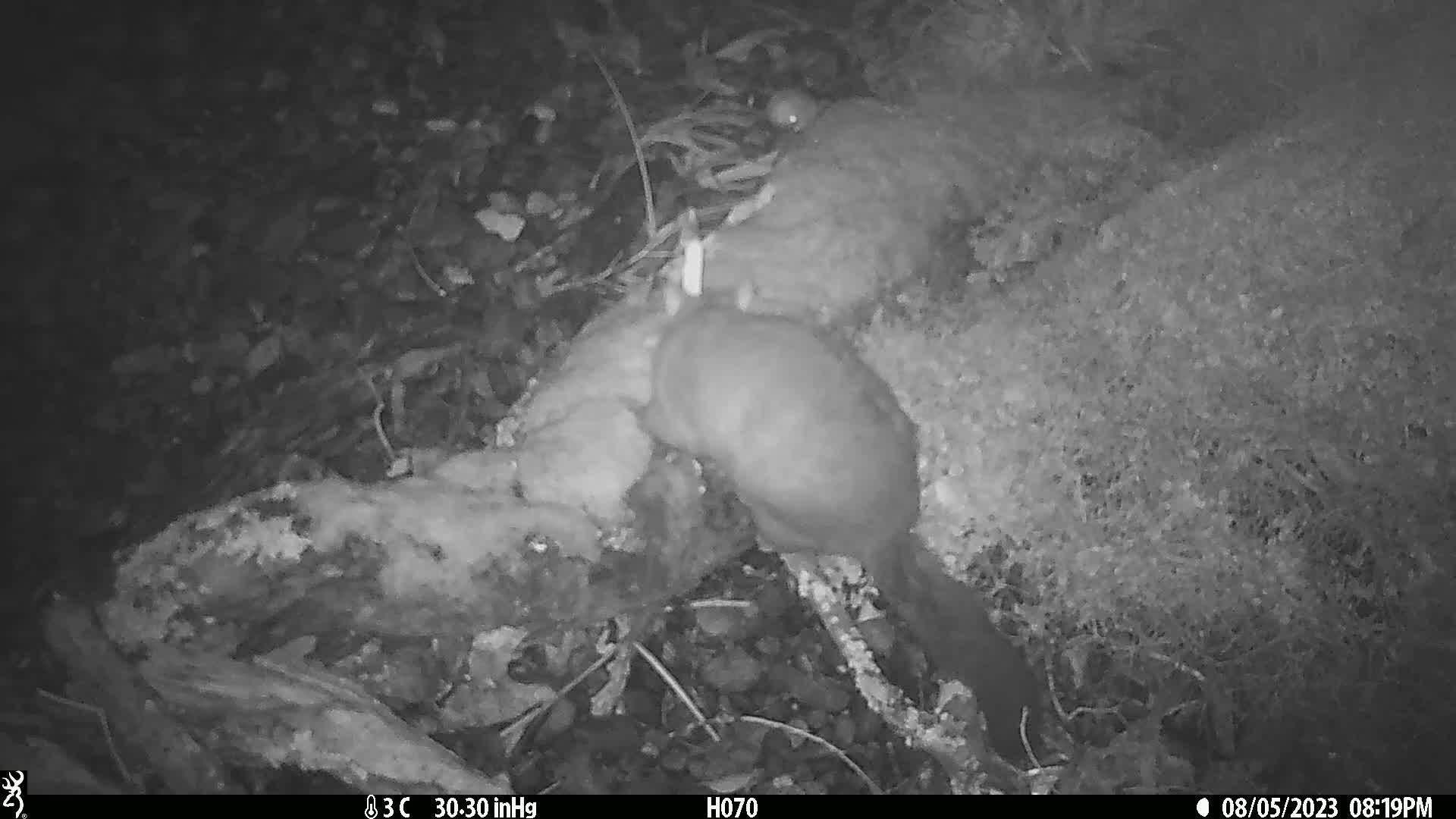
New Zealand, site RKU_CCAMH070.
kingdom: Animalia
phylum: Chordata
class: Mammalia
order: Diprotodontia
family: Phalangeridae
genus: Trichosurus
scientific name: Trichosurus vulpecula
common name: common brushtail possum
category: possum